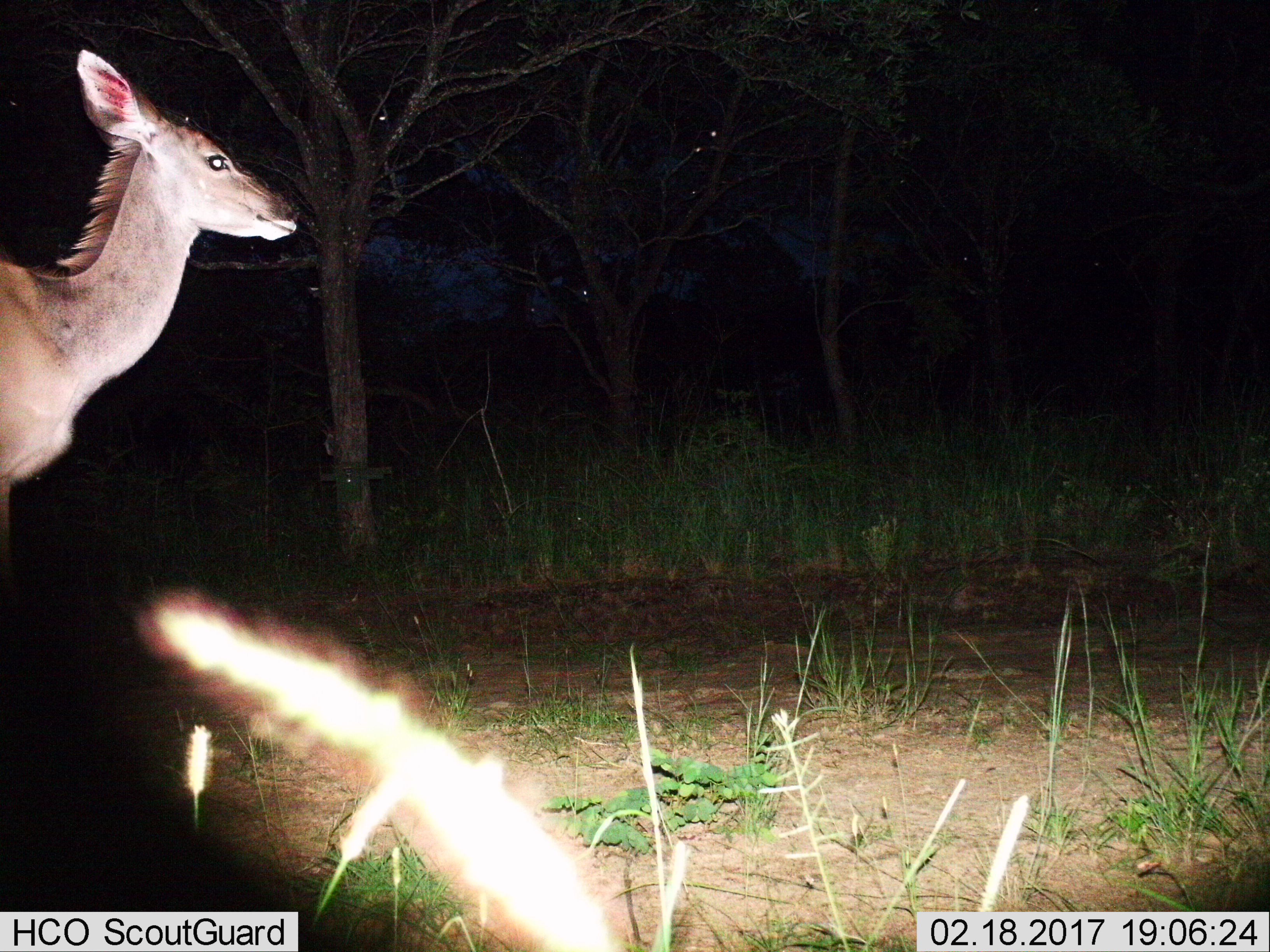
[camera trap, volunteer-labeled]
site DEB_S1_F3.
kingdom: Animalia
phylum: Chordata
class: Mammalia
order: Artiodactyla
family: Bovidae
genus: Tragelaphus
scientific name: Tragelaphus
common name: kudu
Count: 1.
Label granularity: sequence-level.